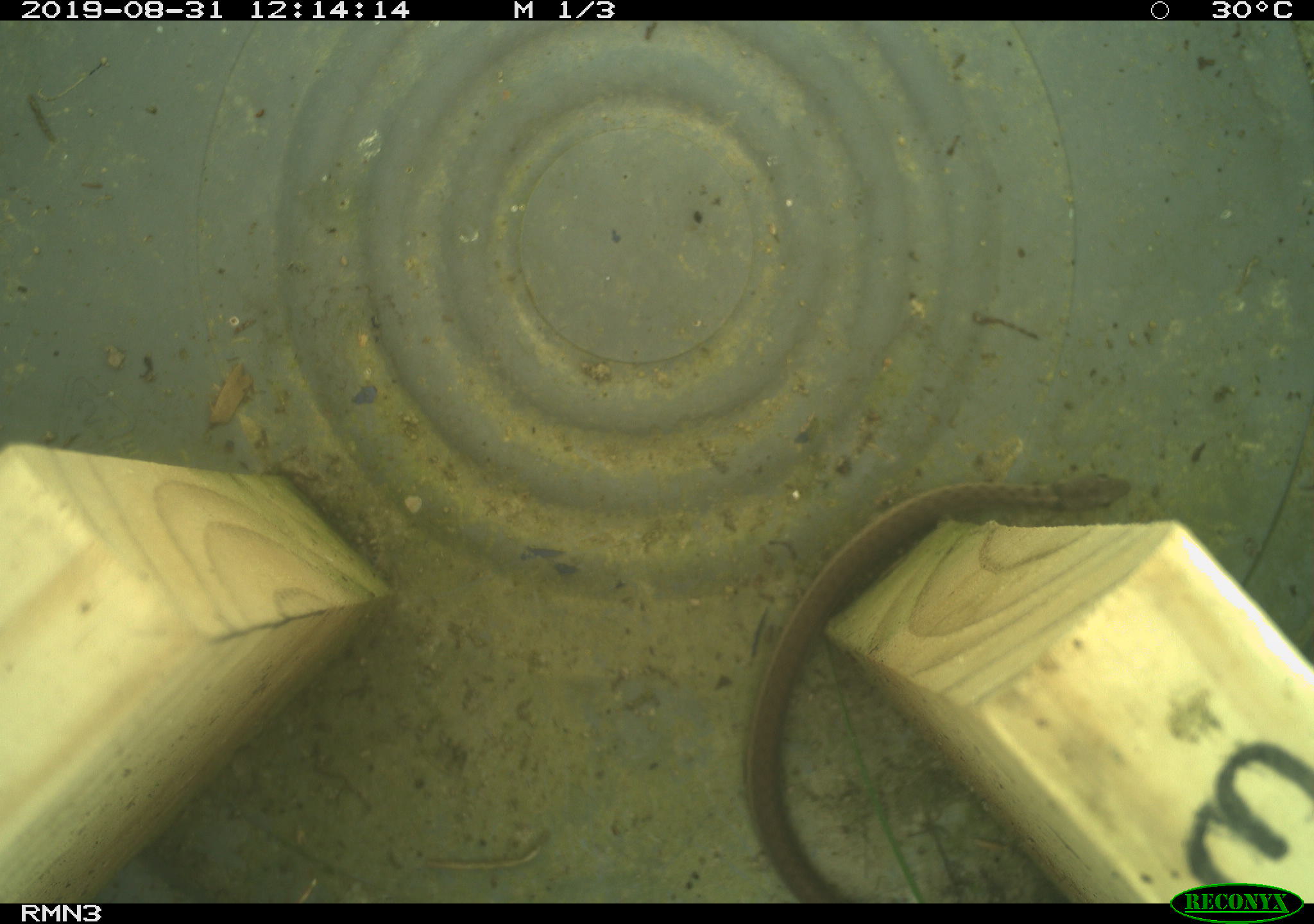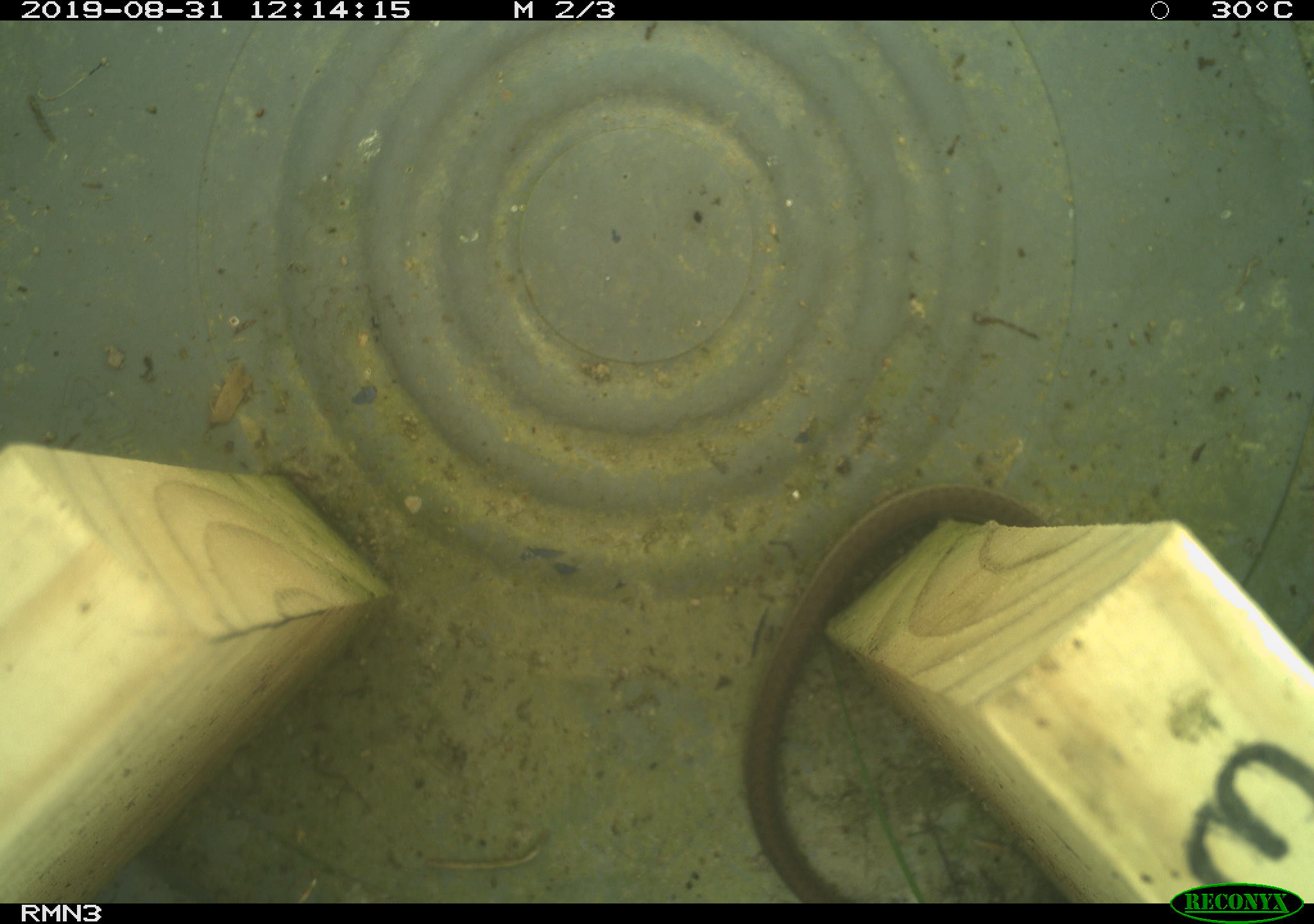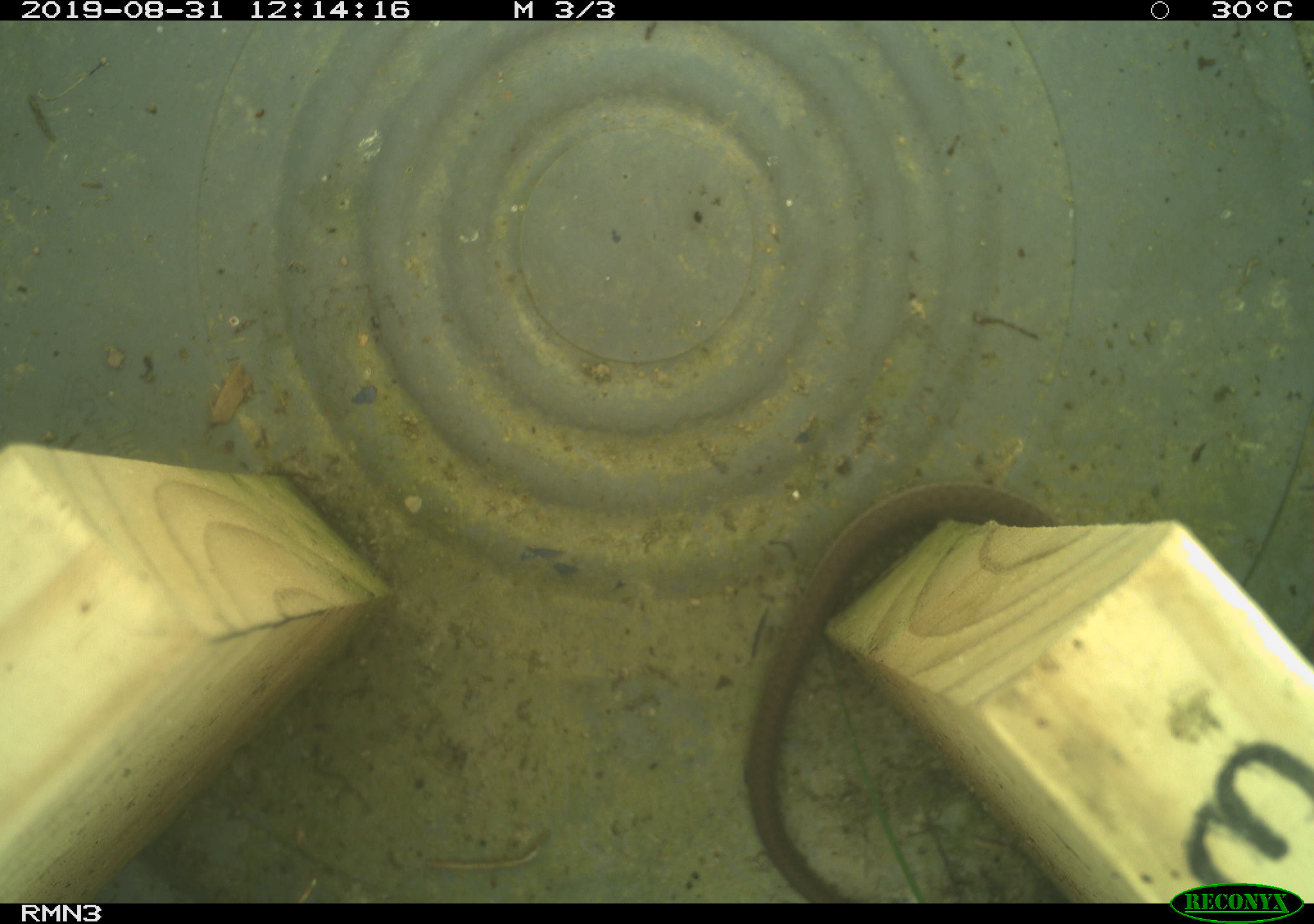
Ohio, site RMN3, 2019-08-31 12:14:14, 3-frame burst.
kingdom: Animalia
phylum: Chordata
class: Reptilia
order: Squamata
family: Colubridae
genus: Thamnophis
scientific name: Thamnophis sirtalis sirtalis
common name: eastern gartersnake